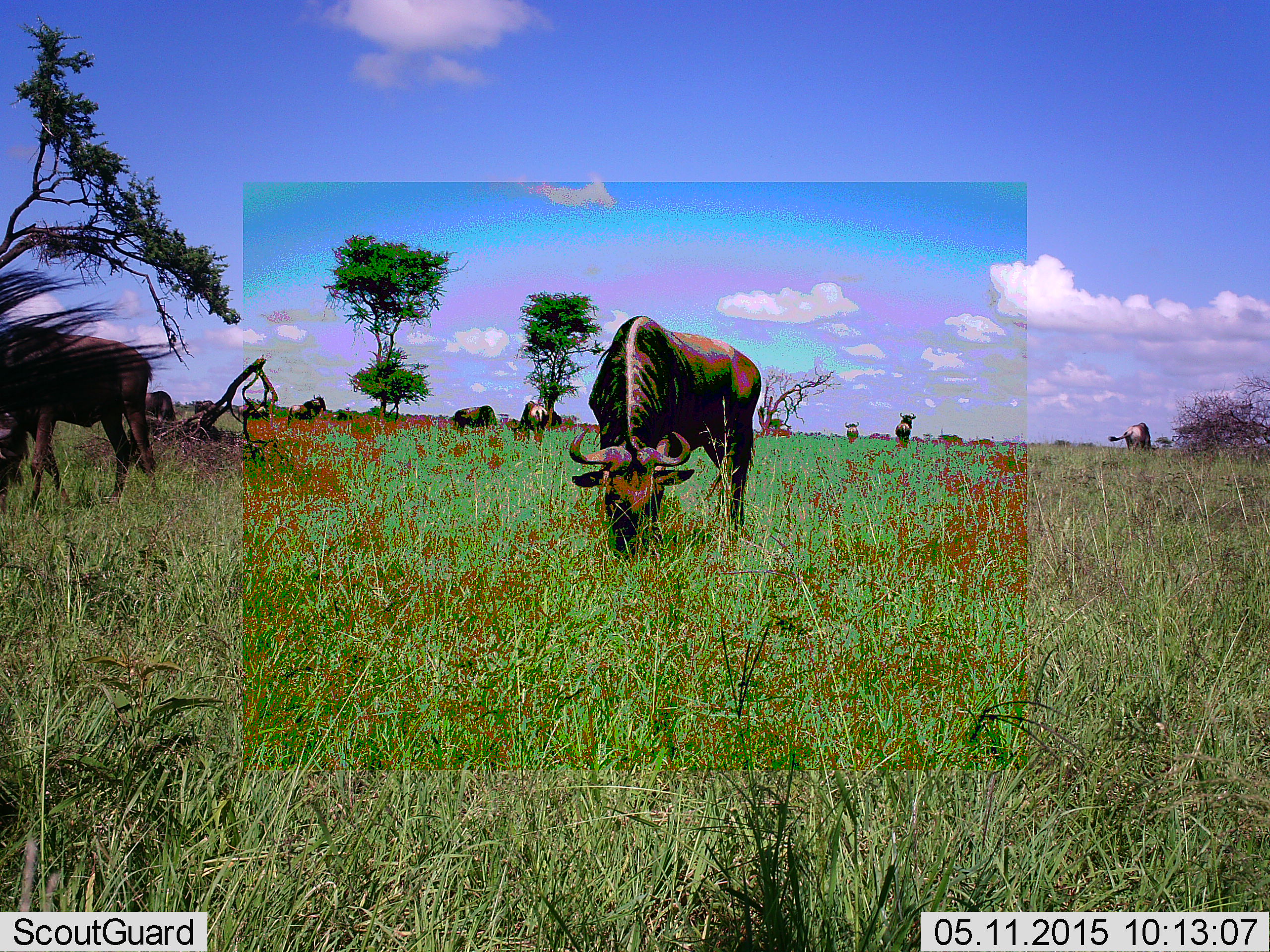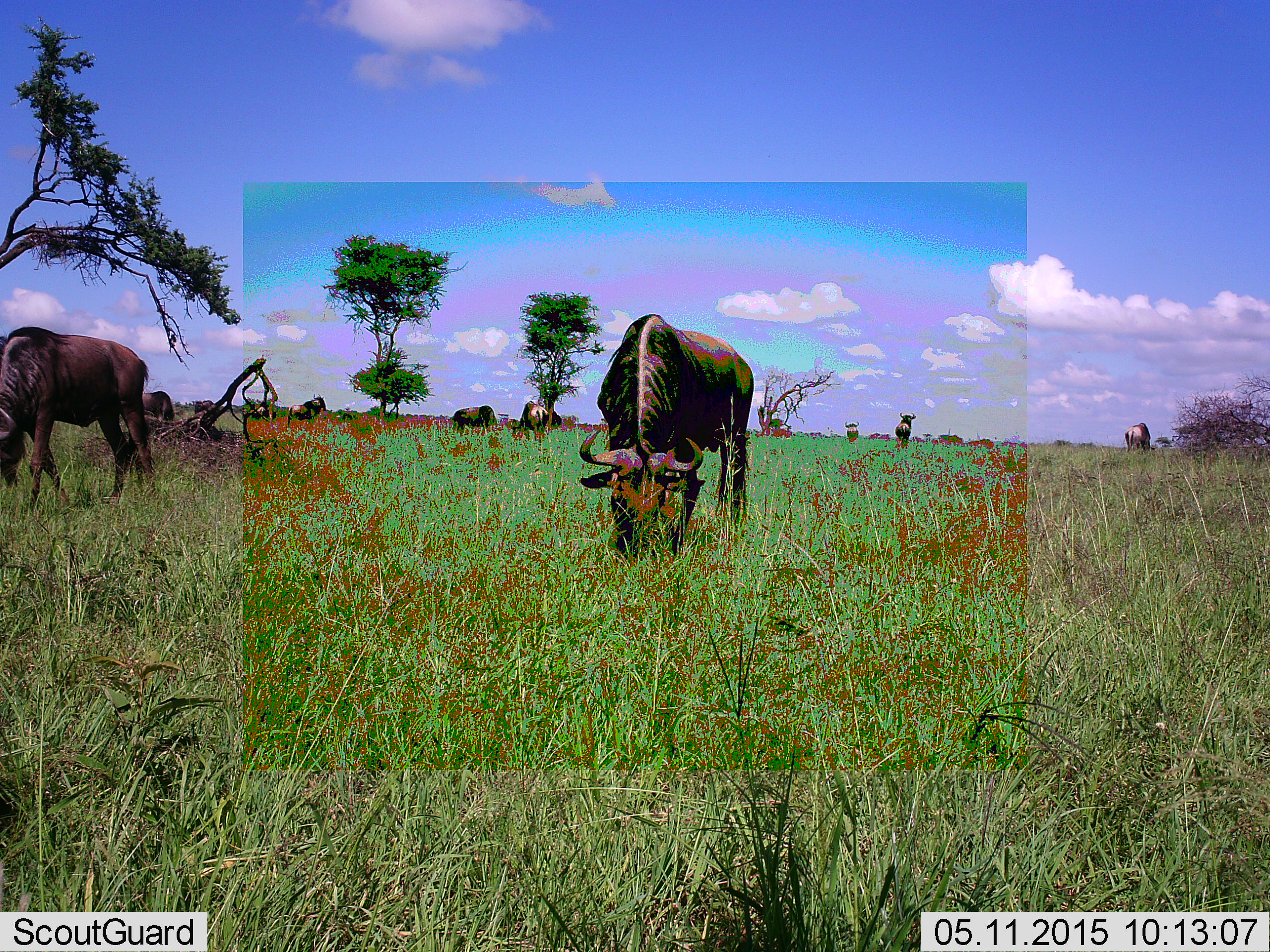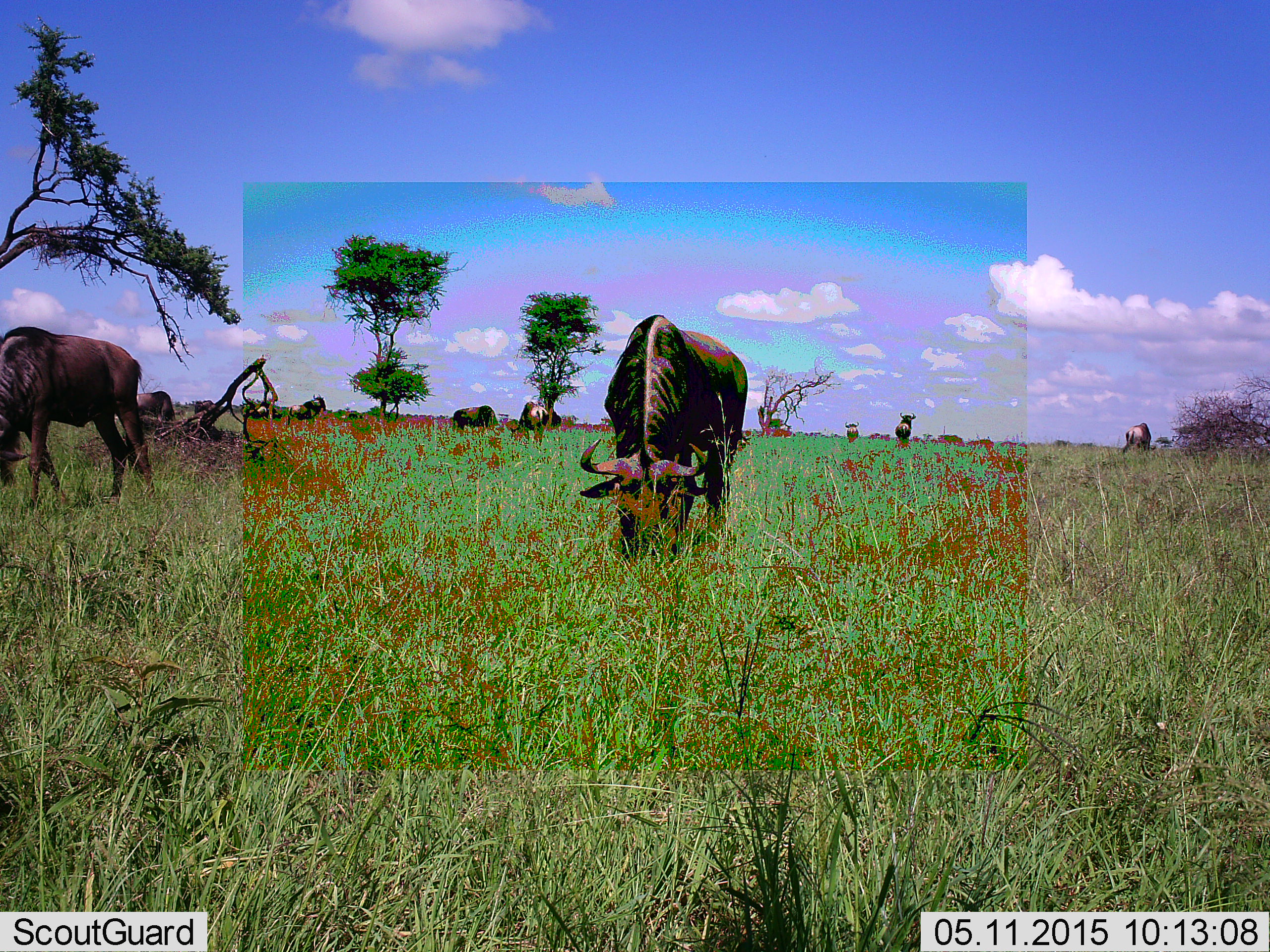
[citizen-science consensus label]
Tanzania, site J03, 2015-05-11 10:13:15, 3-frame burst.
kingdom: Animalia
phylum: Chordata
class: Mammalia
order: Artiodactyla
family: Bovidae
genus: Connochaetes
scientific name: Connochaetes taurinus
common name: blue wildebeest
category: wildebeest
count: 11-50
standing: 60%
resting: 0%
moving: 30%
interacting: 0%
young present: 0%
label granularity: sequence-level